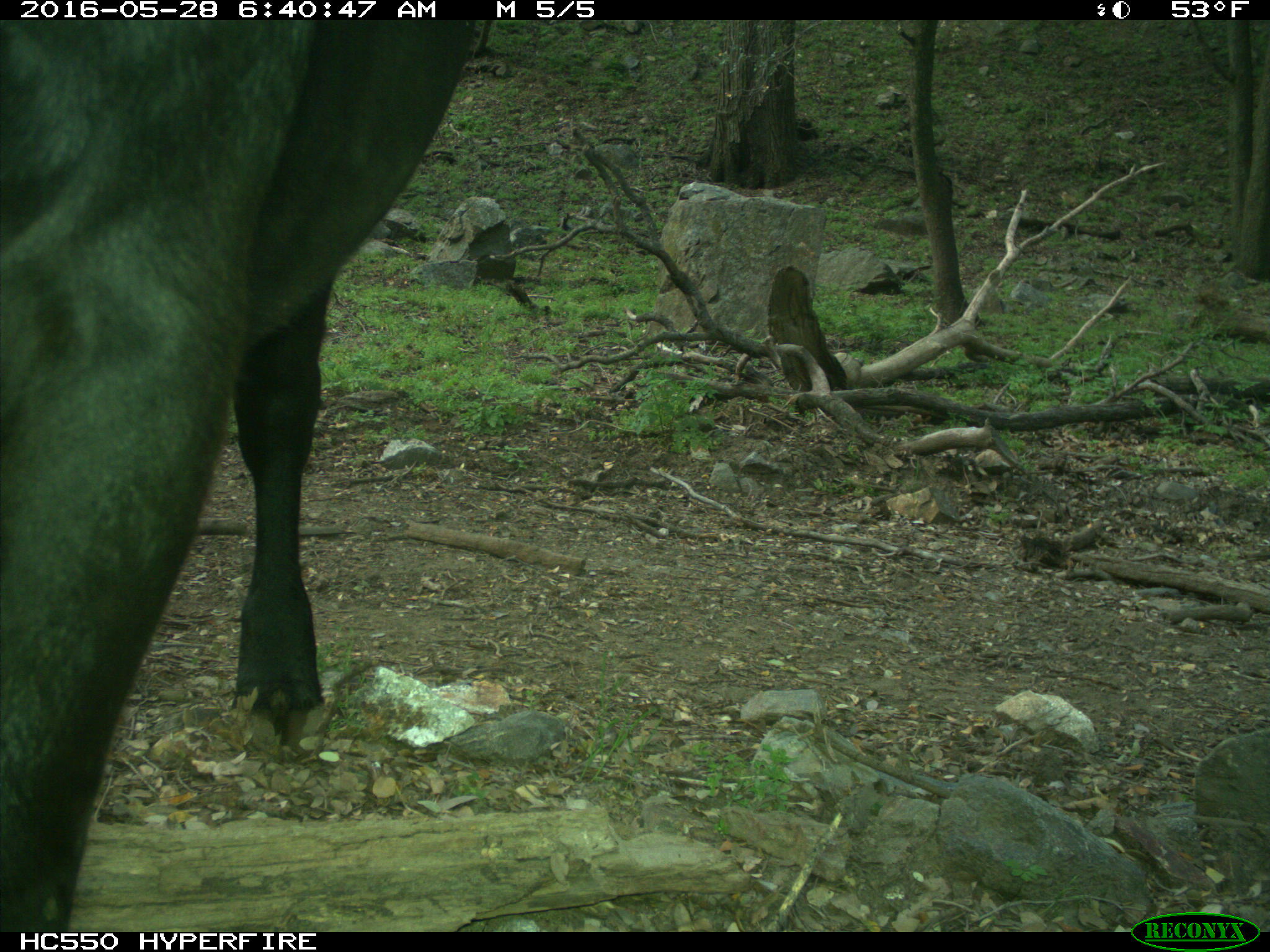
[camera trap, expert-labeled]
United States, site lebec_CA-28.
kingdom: Animalia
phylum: Chordata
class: Mammalia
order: Artiodactyla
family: Bovidae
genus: Bos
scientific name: Bos taurus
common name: domestic cow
Bos taurus (domestic cow).